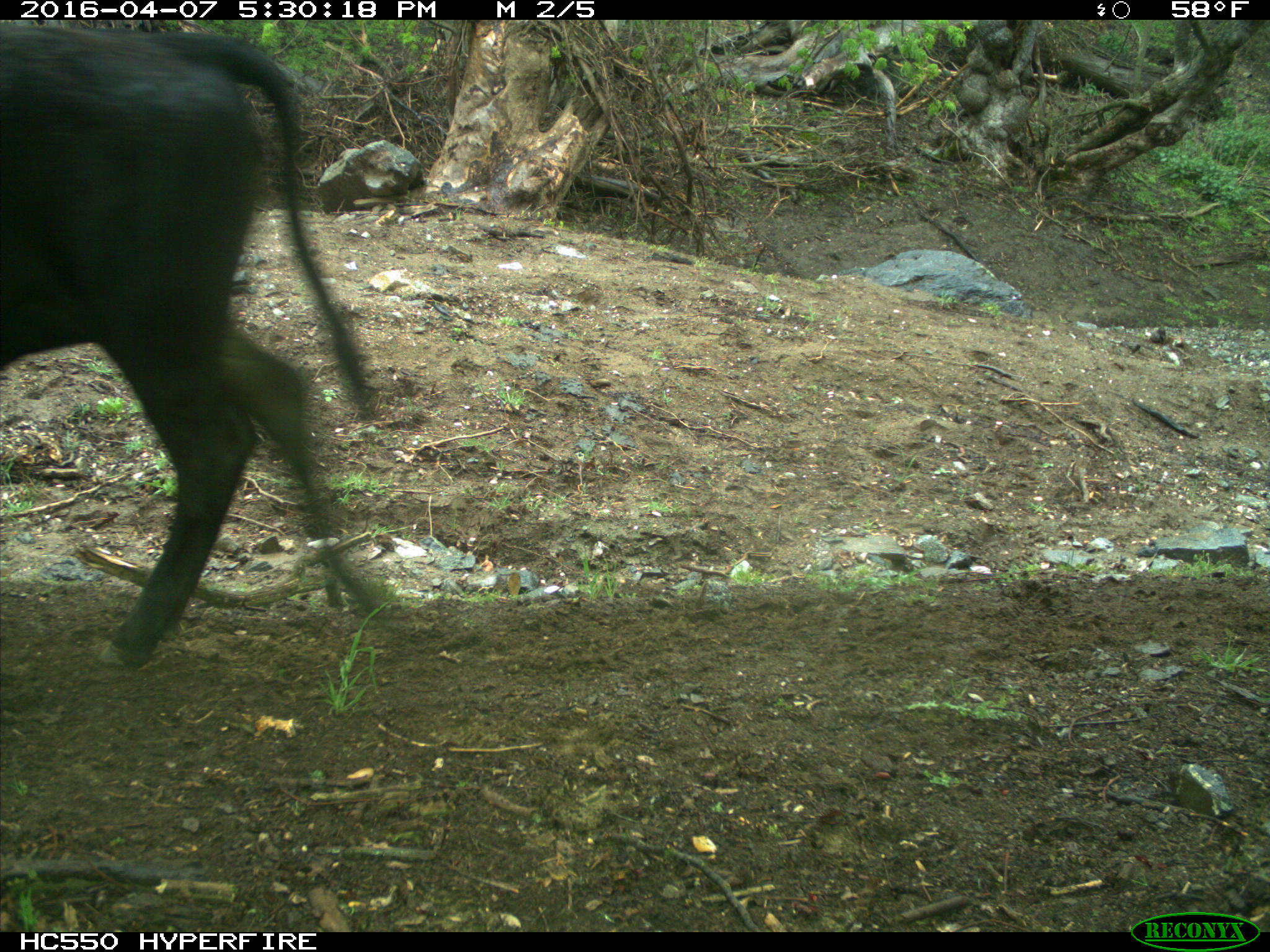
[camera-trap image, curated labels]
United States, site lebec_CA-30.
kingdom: Animalia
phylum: Chordata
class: Mammalia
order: Artiodactyla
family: Bovidae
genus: Bos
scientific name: Bos taurus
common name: domestic cow